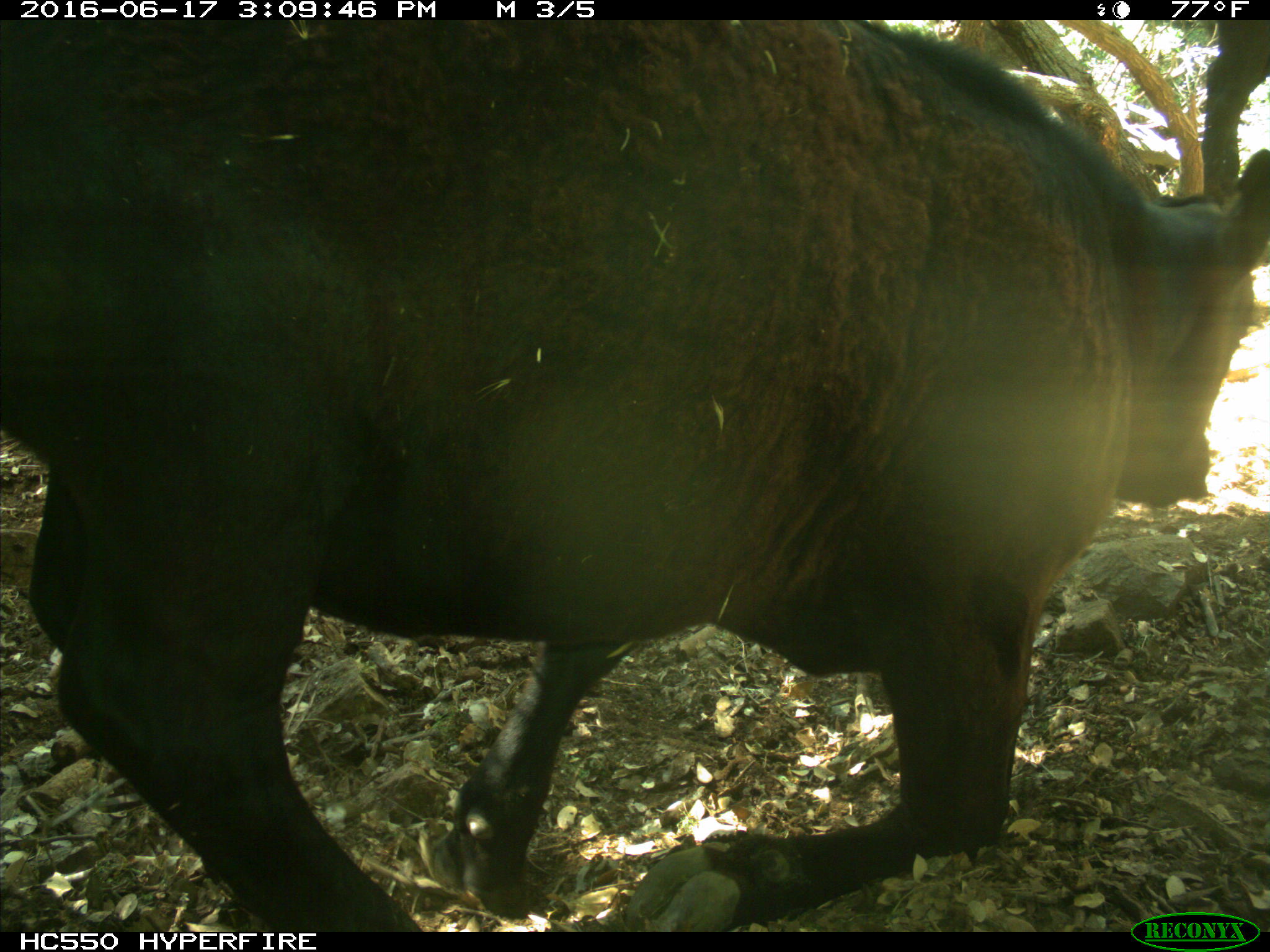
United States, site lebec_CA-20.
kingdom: Animalia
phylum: Chordata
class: Mammalia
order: Artiodactyla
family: Bovidae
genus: Bos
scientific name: Bos taurus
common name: domestic cow